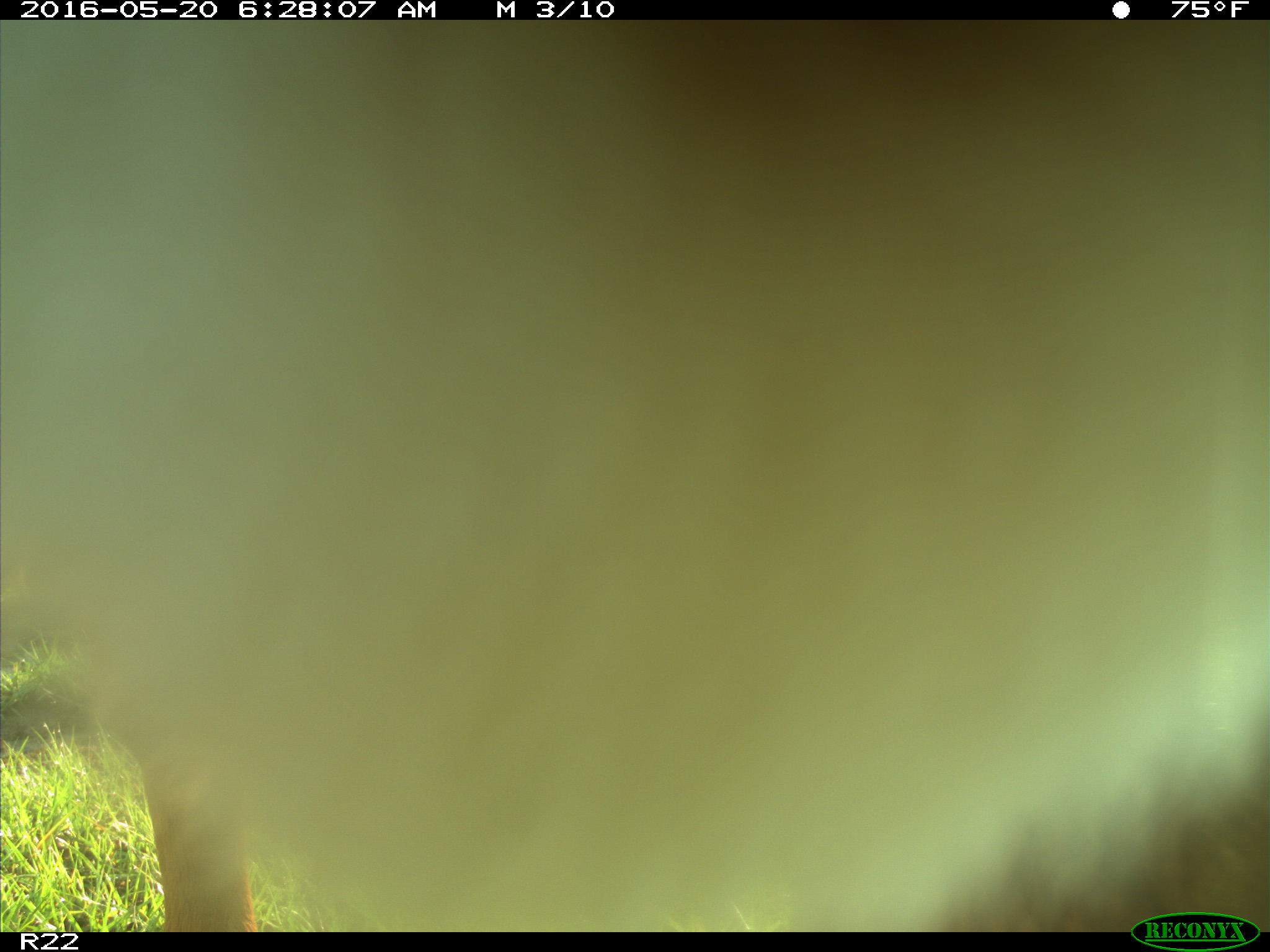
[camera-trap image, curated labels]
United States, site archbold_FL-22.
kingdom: Animalia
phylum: Chordata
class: Mammalia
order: Artiodactyla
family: Bovidae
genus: Bos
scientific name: Bos taurus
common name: domestic cow